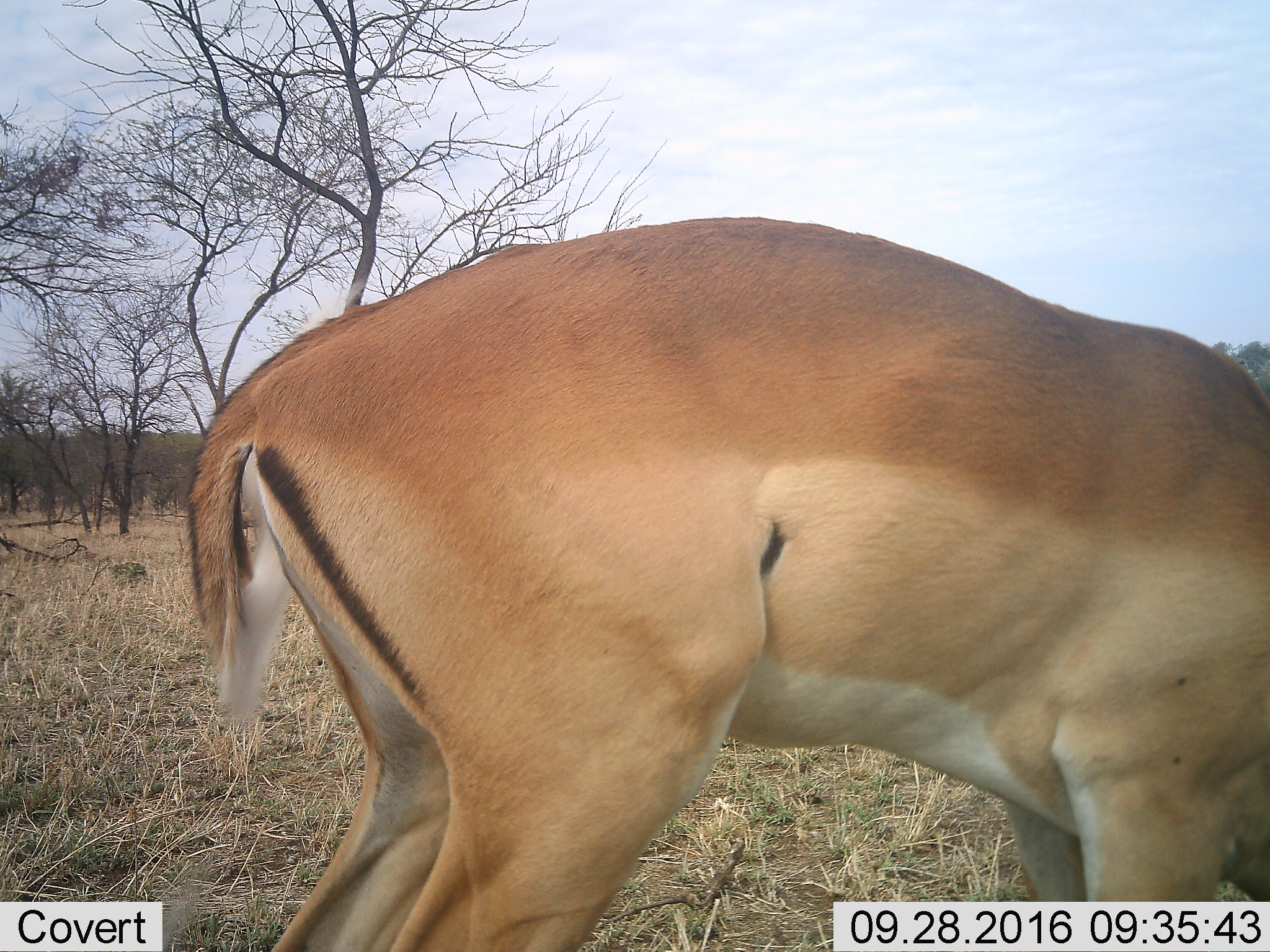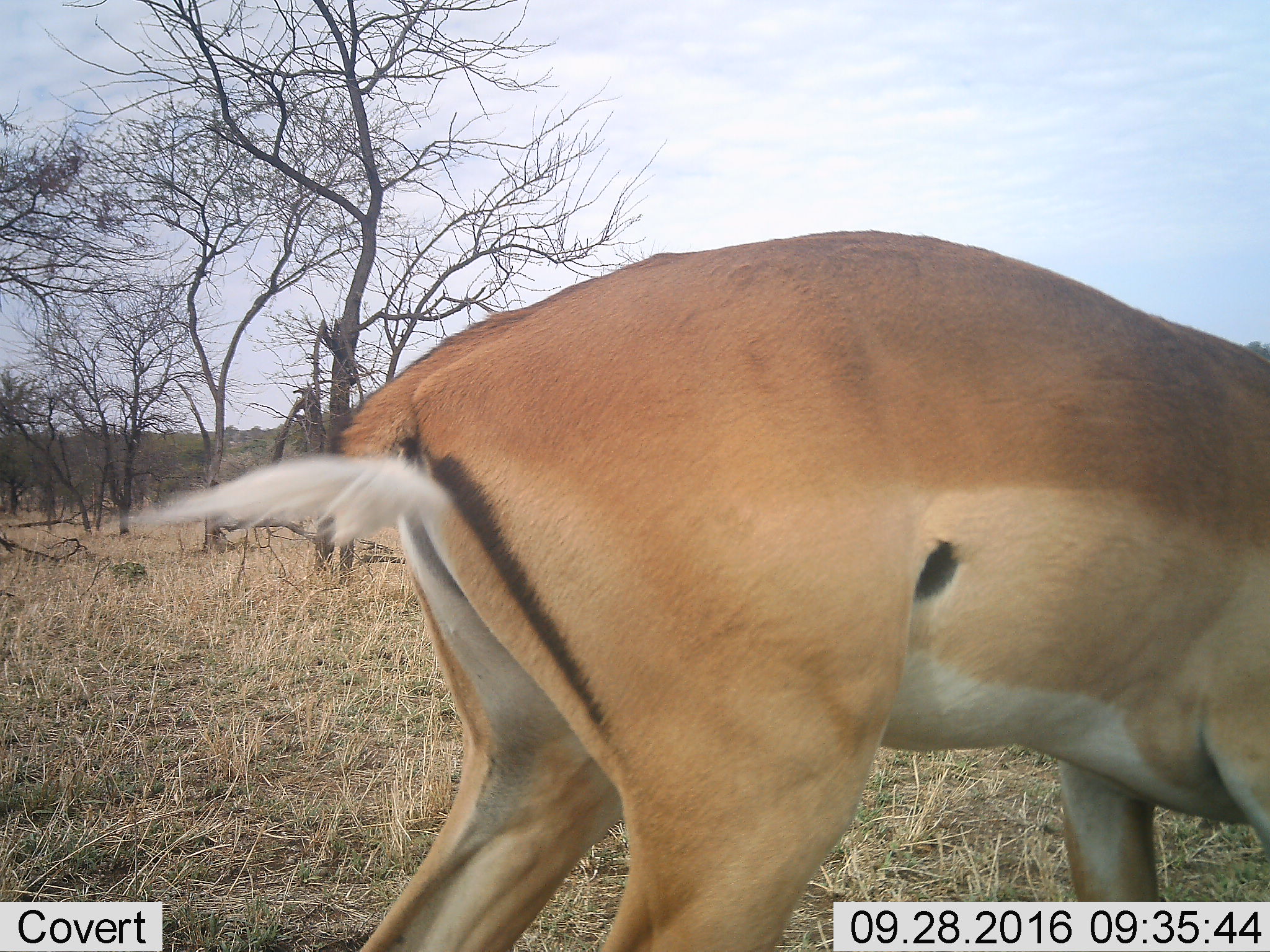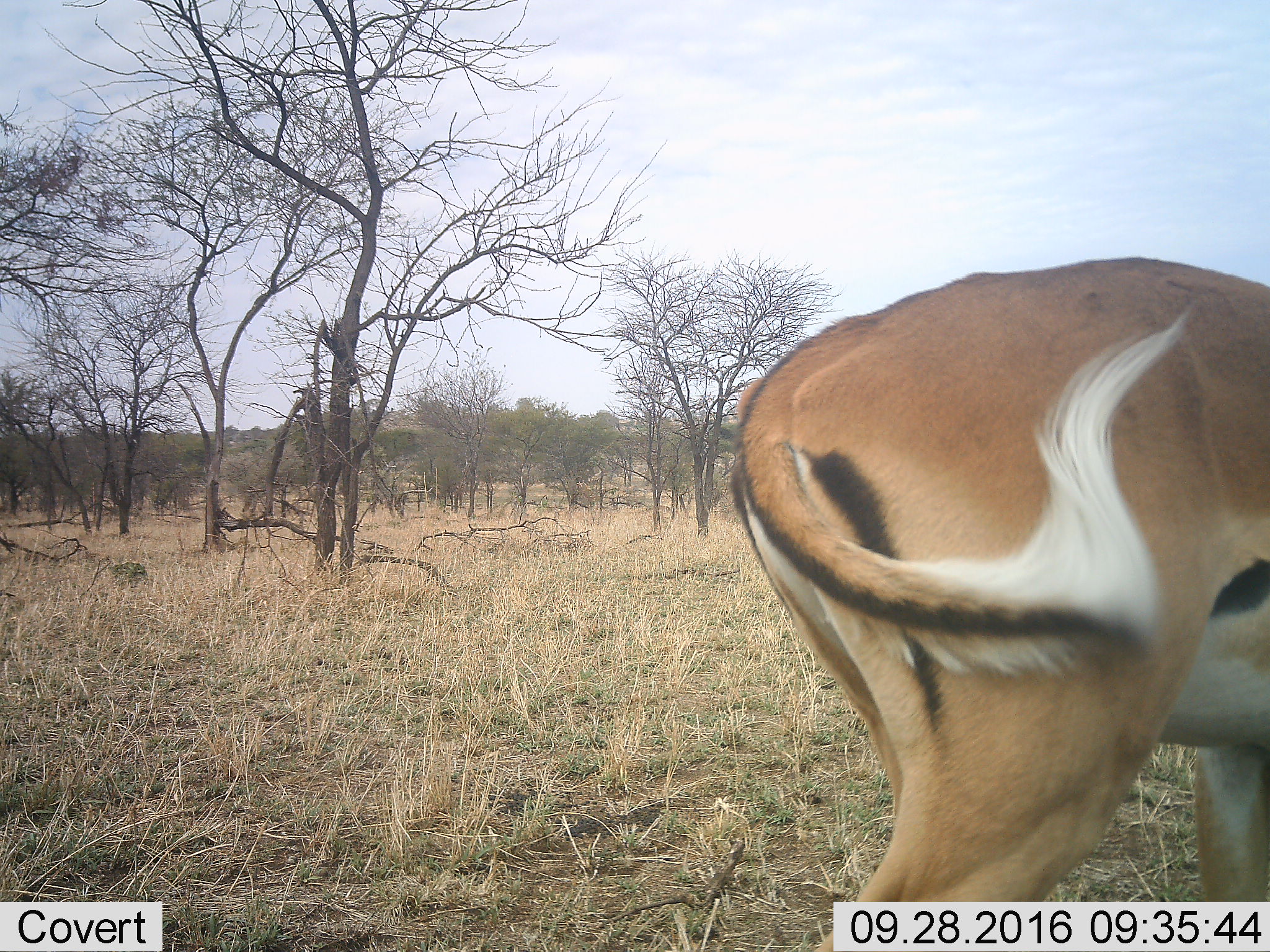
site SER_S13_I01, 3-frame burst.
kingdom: Animalia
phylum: Chordata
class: Mammalia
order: Artiodactyla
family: Bovidae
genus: Nanger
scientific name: Nanger granti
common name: grant's gazelle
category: gazellegrants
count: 1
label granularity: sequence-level